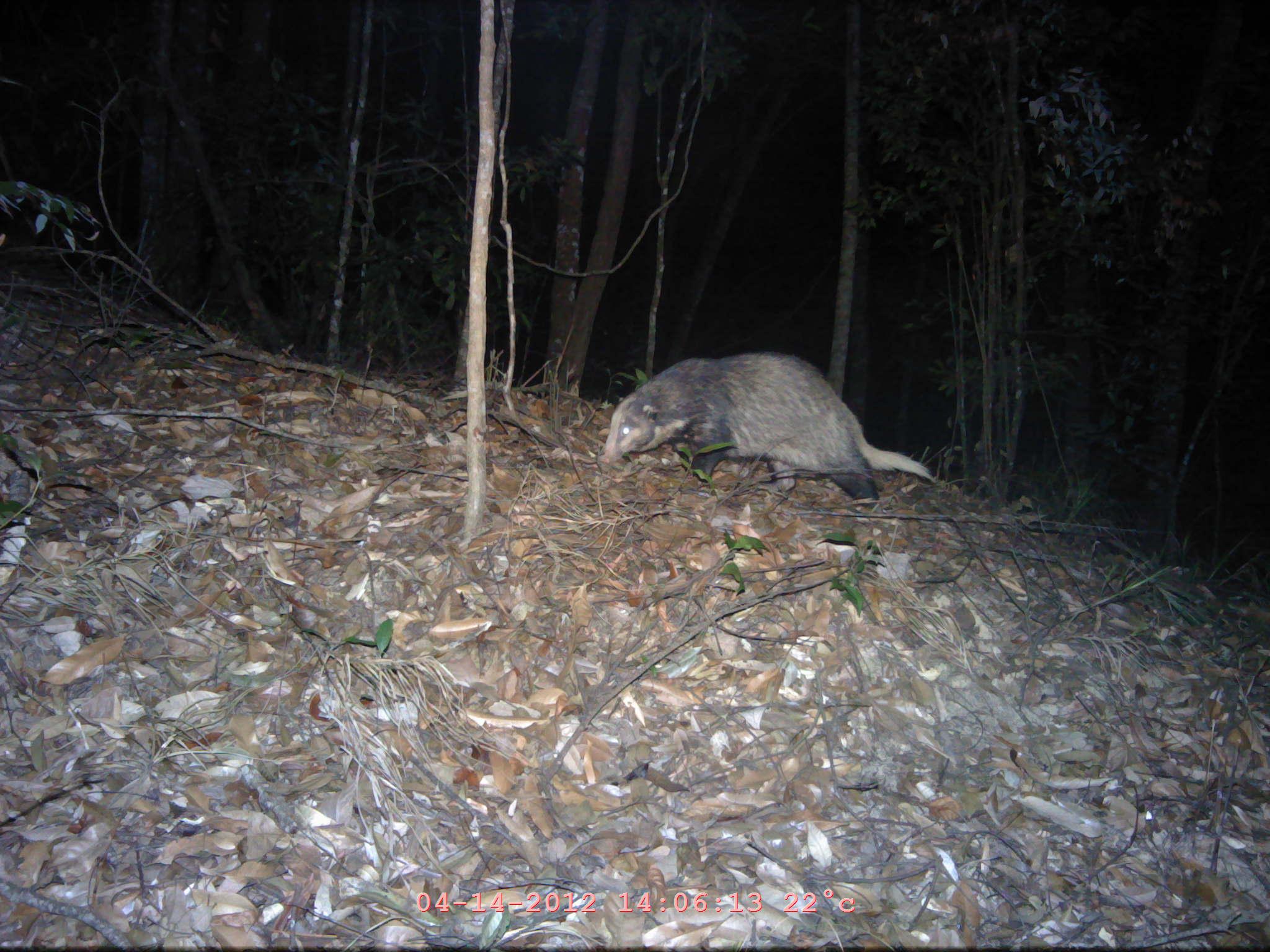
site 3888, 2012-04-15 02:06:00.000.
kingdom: Animalia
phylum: Chordata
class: Mammalia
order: Carnivora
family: Mustelidae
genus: Arctonyx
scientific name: Arctonyx collaris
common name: greater hog badger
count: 1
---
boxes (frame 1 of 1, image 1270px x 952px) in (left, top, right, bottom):
arctonyx collaris: (599, 351, 936, 510)